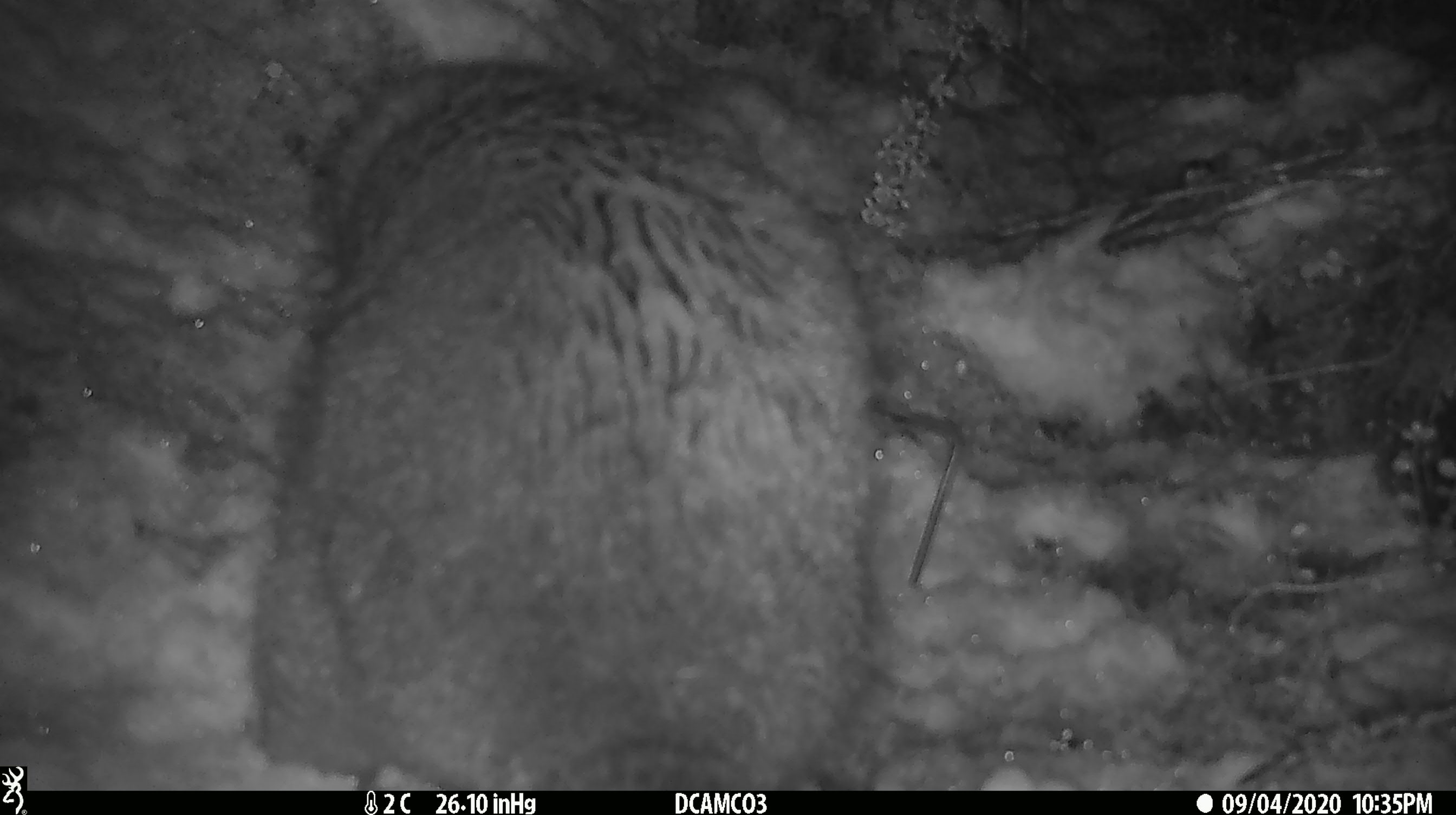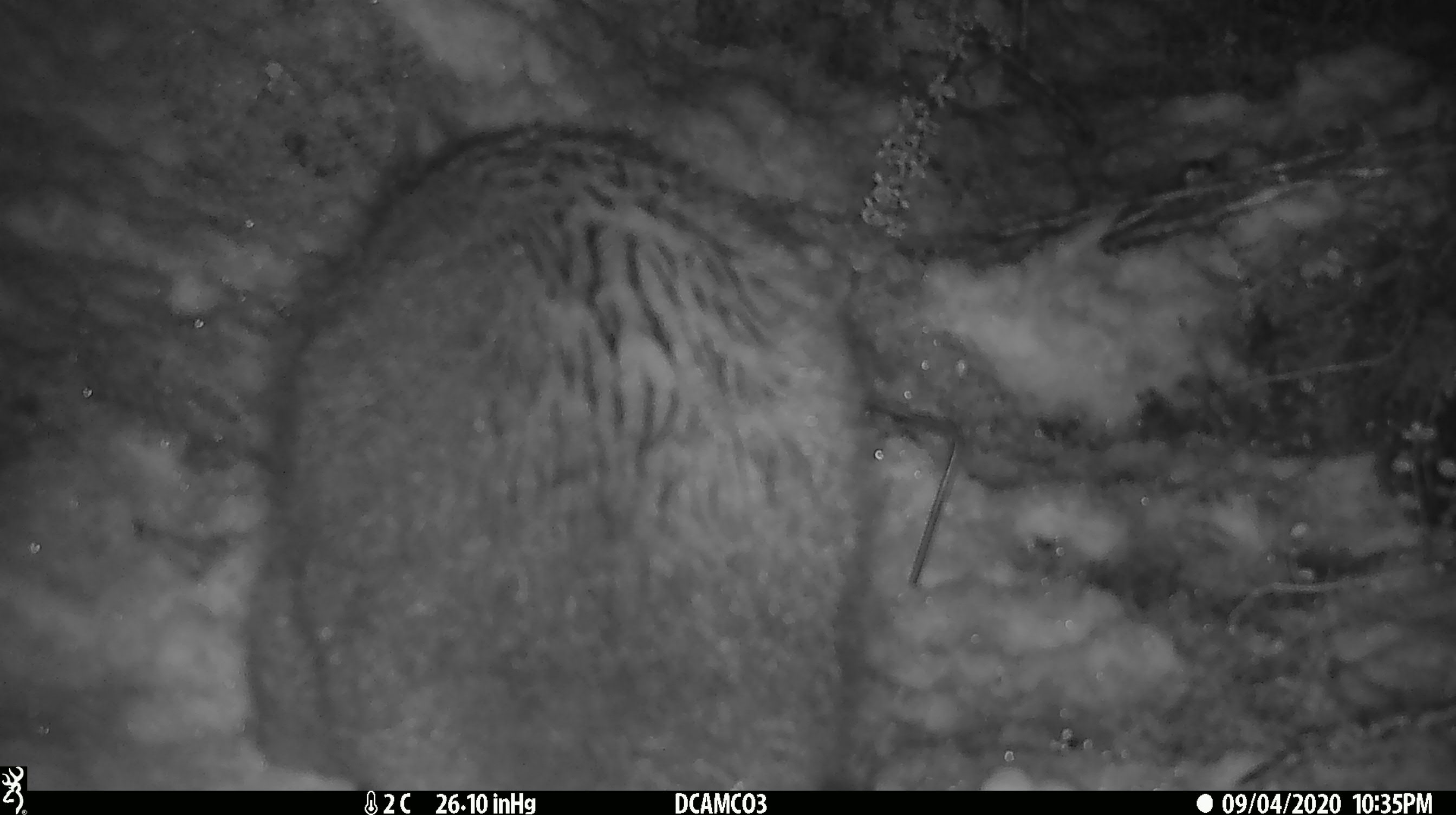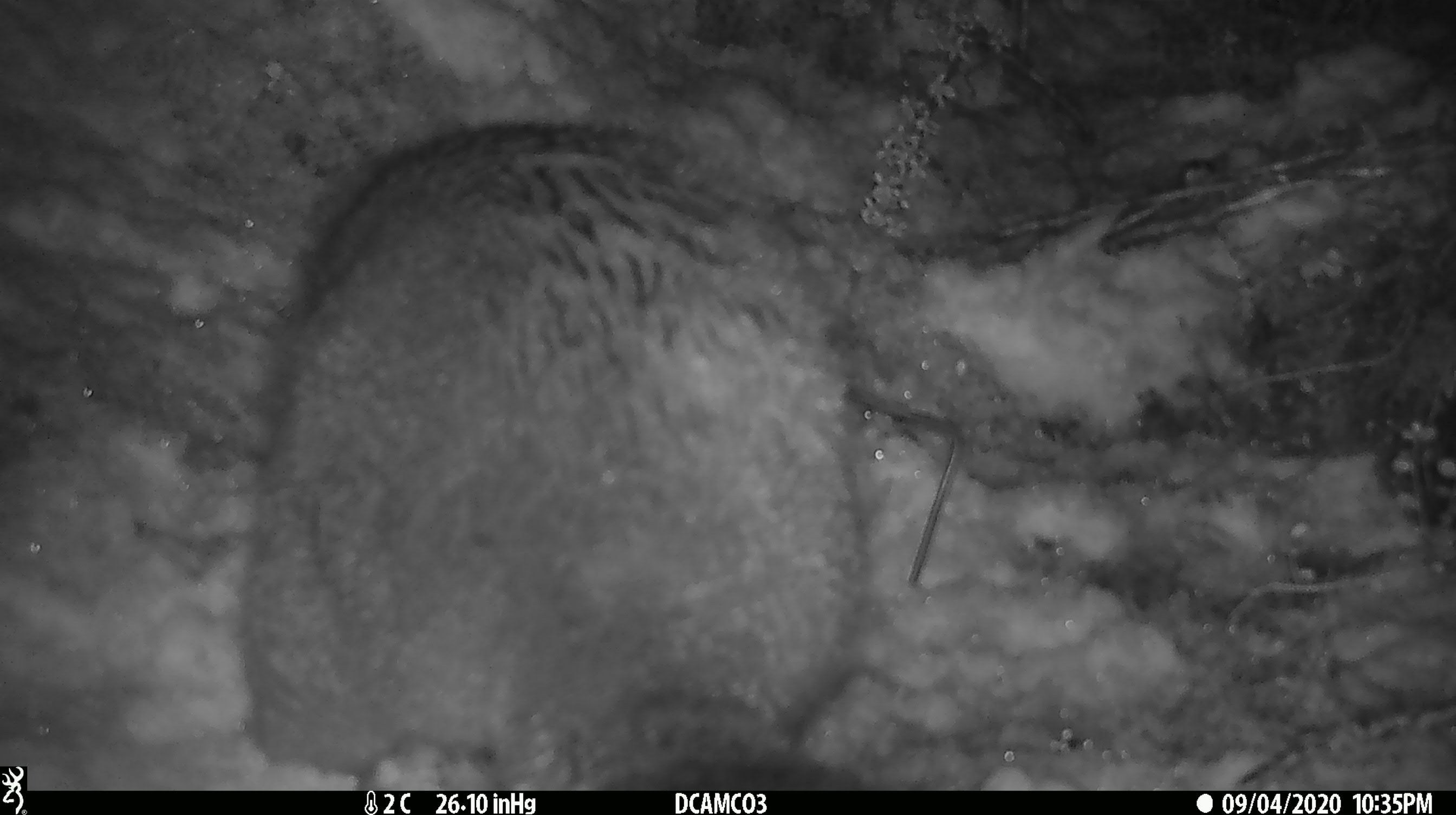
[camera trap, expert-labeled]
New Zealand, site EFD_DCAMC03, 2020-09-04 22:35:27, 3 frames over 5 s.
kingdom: Animalia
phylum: Chordata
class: Mammalia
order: Diprotodontia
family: Phalangeridae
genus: Trichosurus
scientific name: Trichosurus vulpecula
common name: common brushtail possum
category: possum